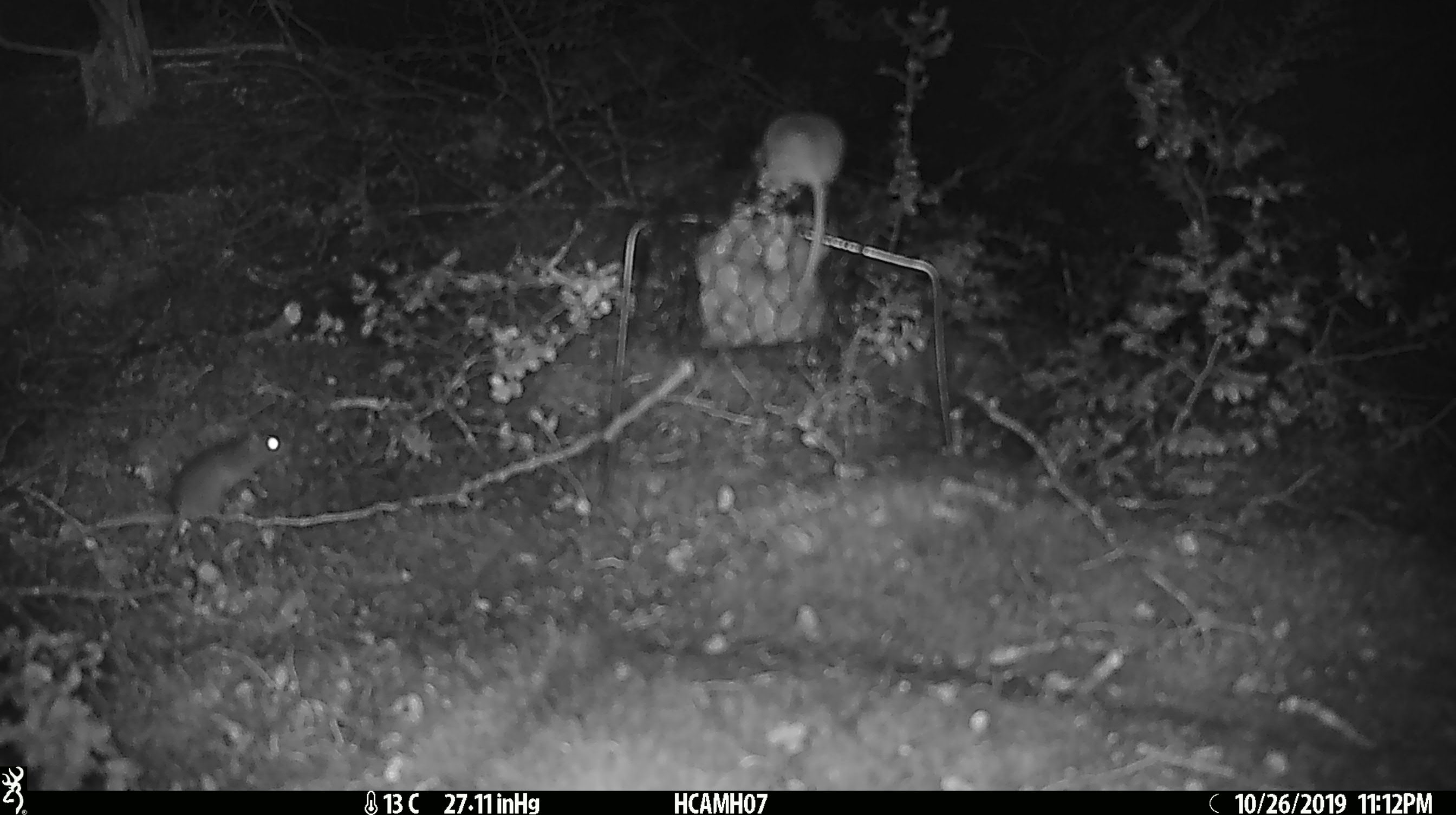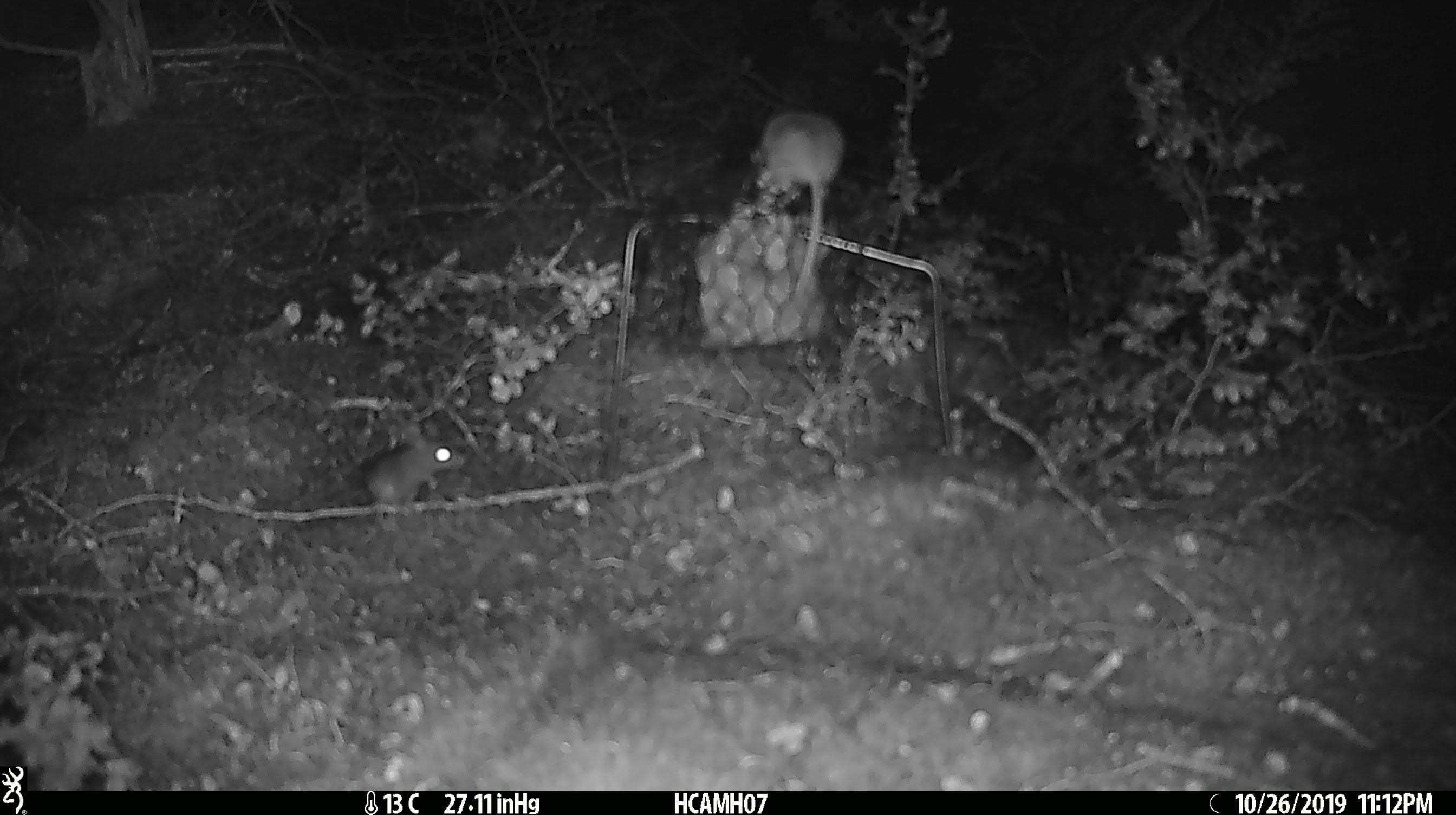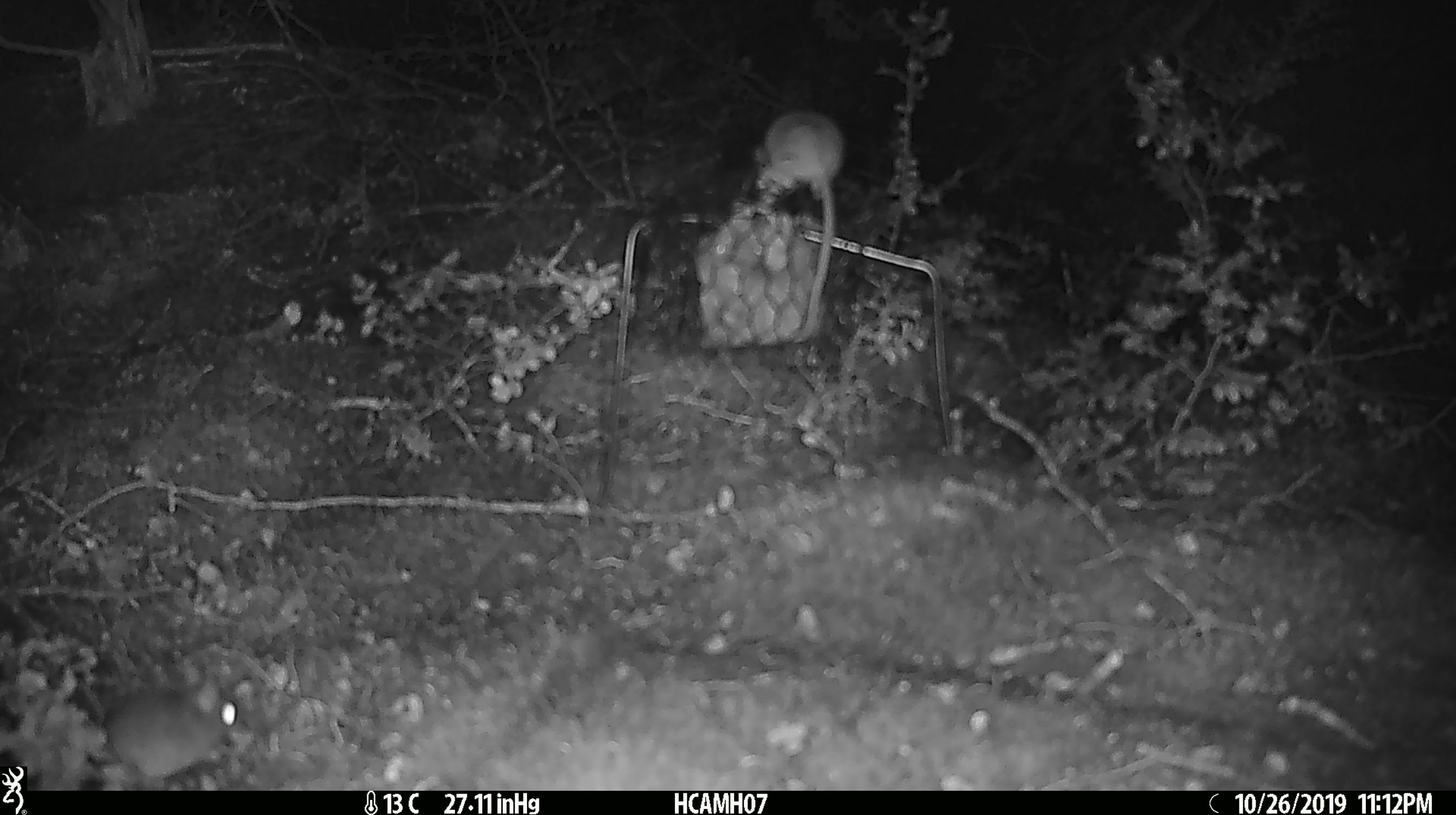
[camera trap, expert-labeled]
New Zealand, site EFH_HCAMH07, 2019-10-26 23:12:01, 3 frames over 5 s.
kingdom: Animalia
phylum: Chordata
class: Mammalia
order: Rodentia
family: Muridae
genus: Mus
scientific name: Mus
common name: mouse